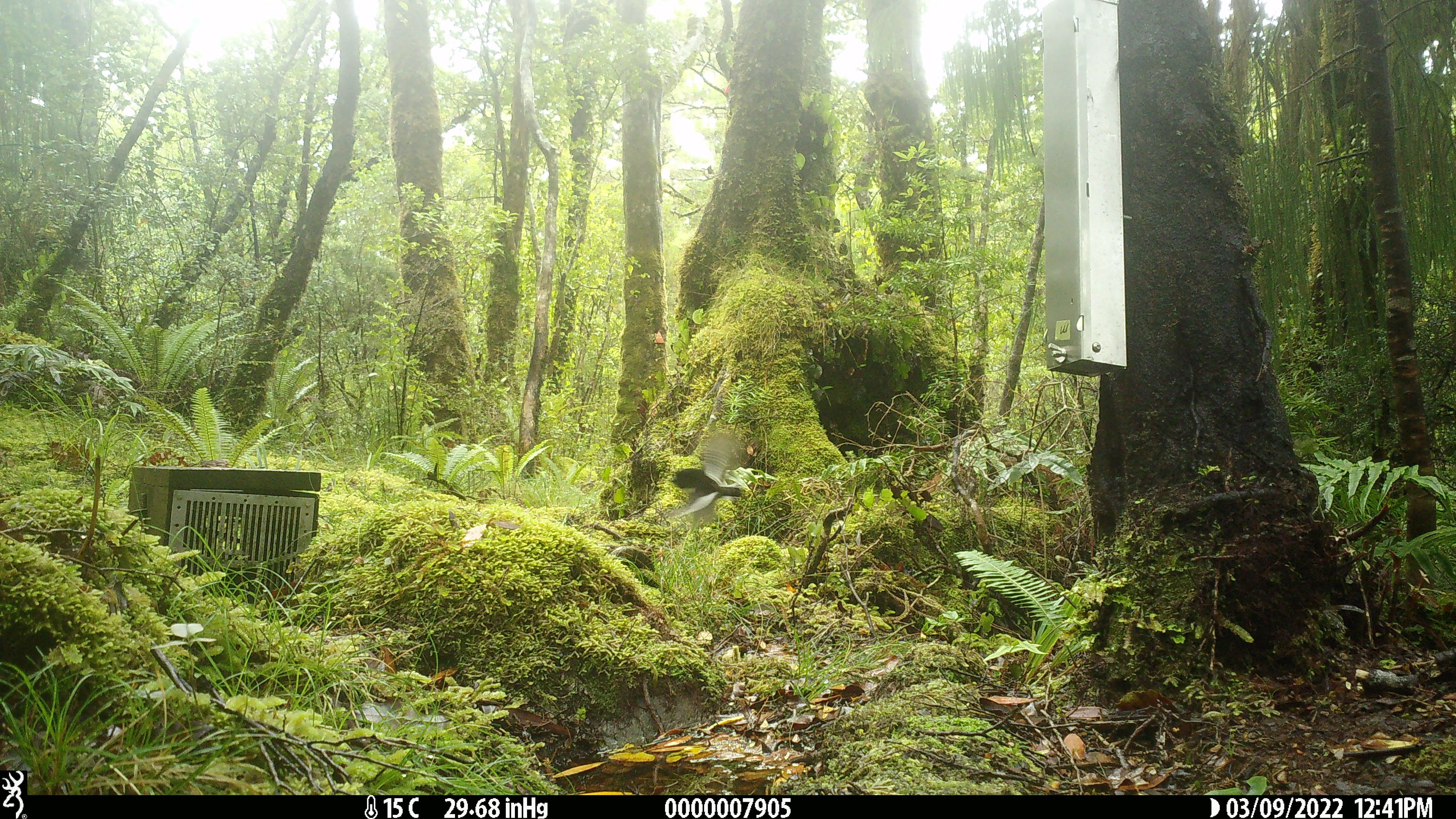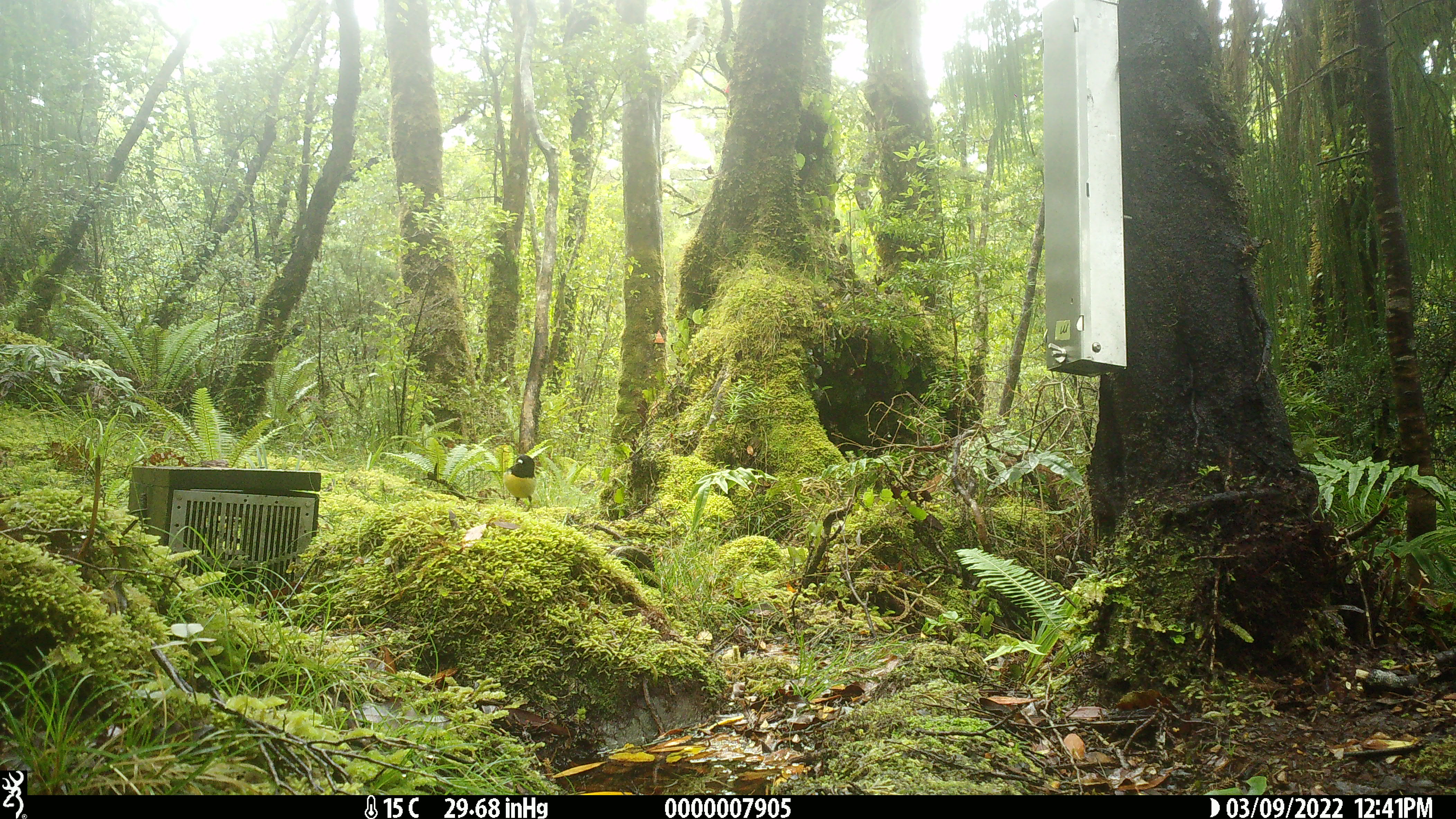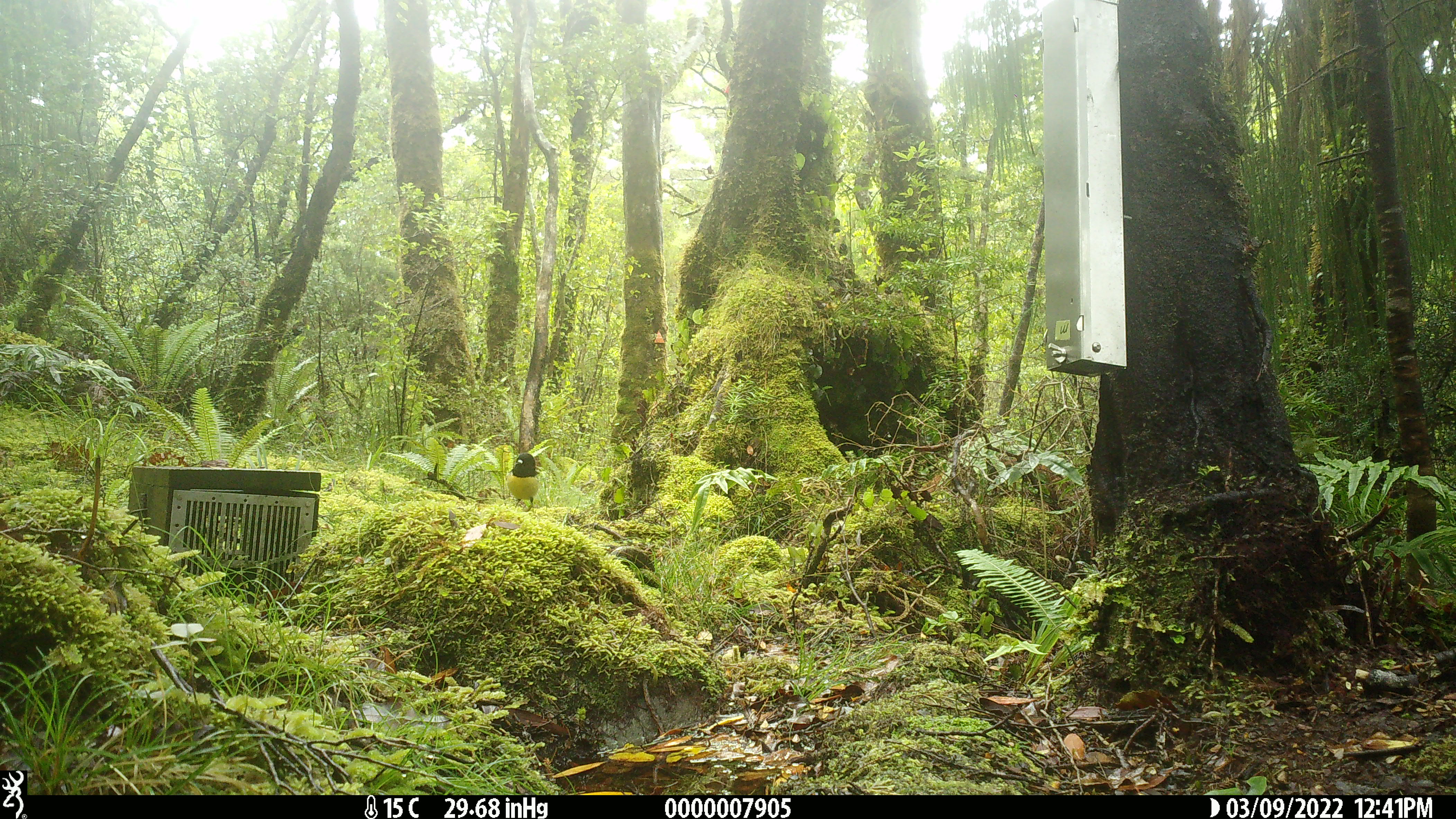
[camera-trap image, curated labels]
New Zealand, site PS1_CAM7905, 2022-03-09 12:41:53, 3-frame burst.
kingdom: Animalia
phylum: Chordata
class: Aves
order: Passeriformes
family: Petroicidae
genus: Petroica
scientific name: Petroica macrocephala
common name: tomtit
Tomtit (Petroica macrocephala).